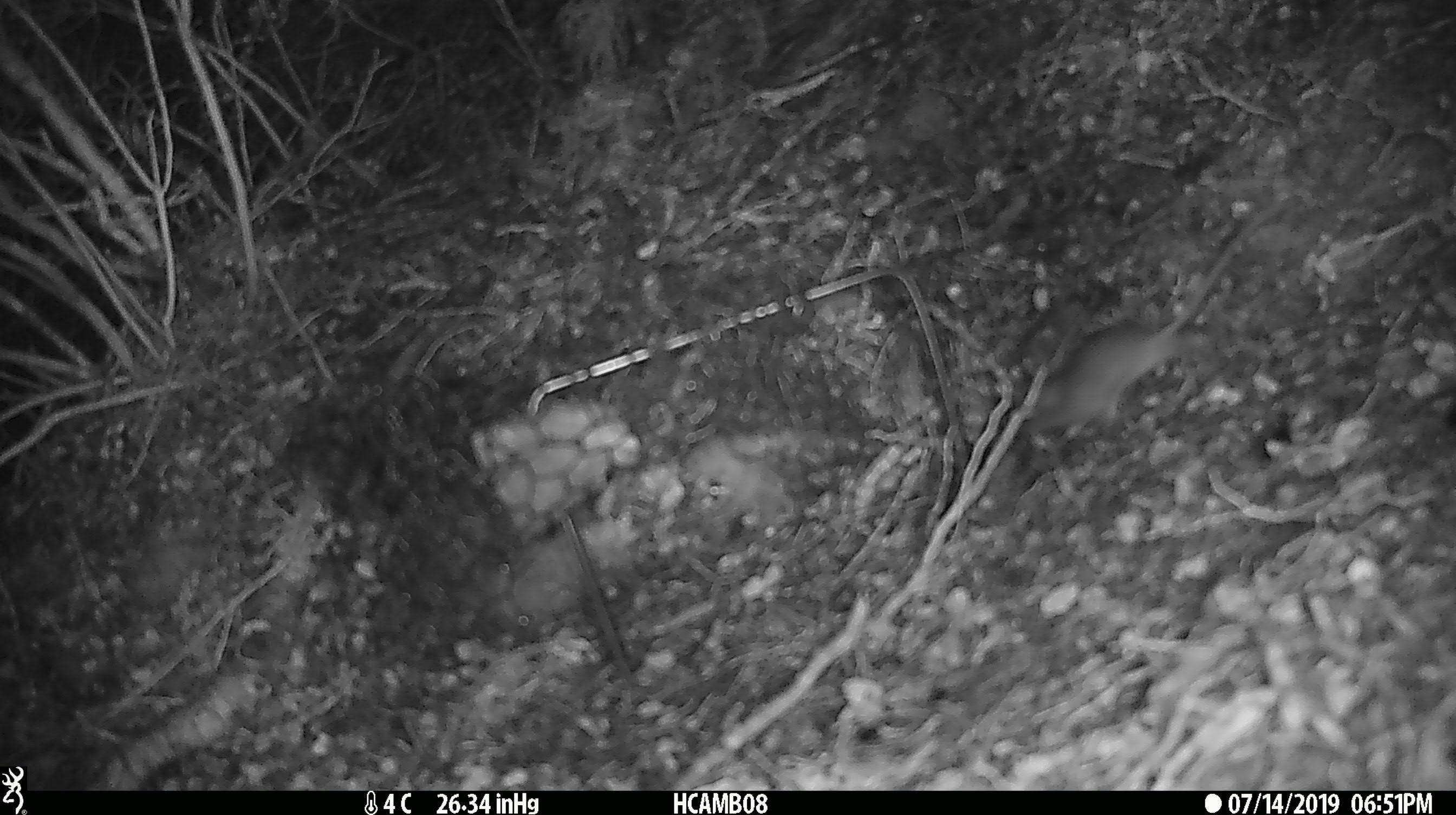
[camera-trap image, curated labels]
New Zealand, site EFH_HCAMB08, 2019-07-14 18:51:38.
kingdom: Animalia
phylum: Chordata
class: Mammalia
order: Rodentia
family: Muridae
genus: Mus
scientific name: Mus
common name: mouse